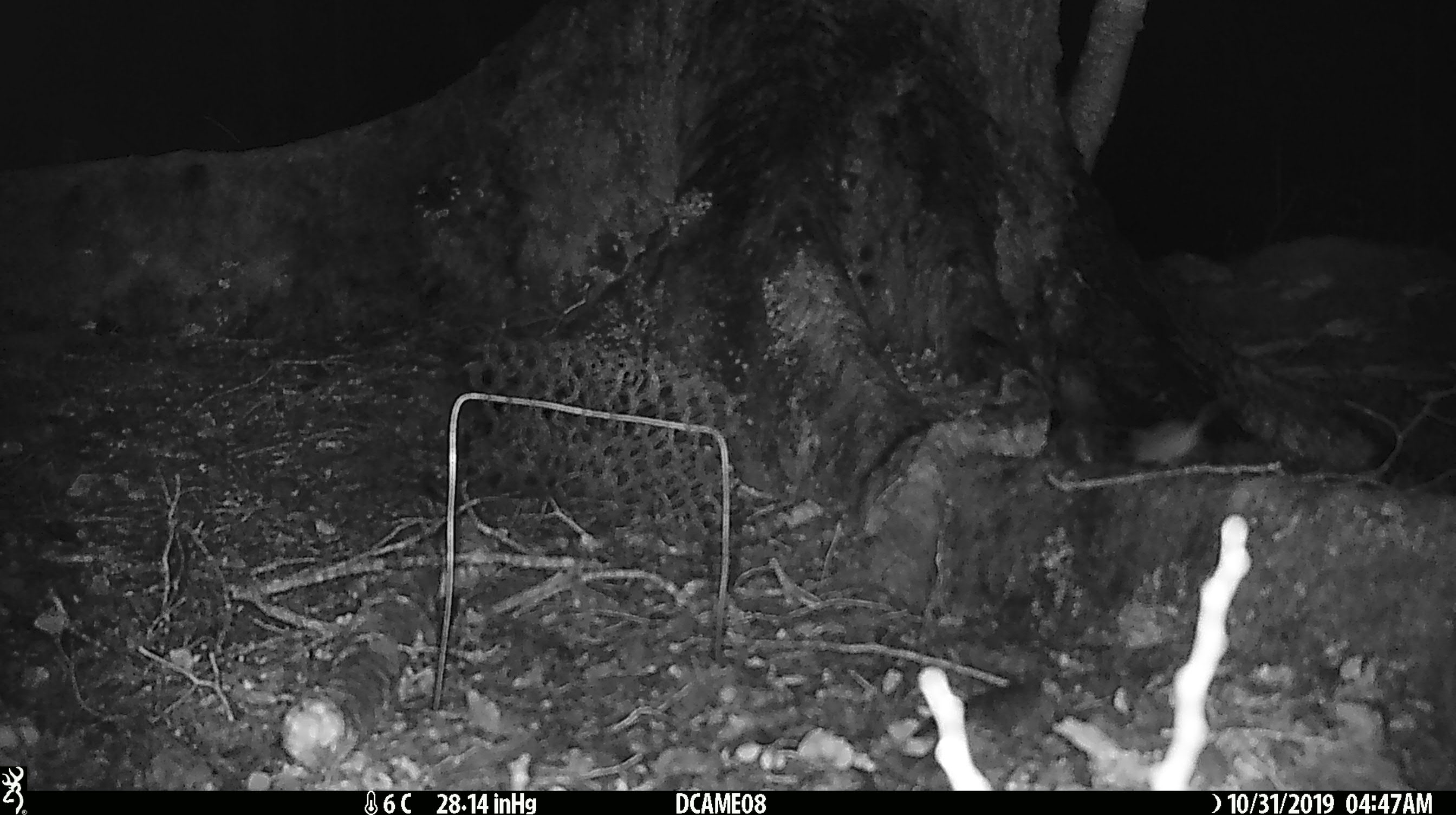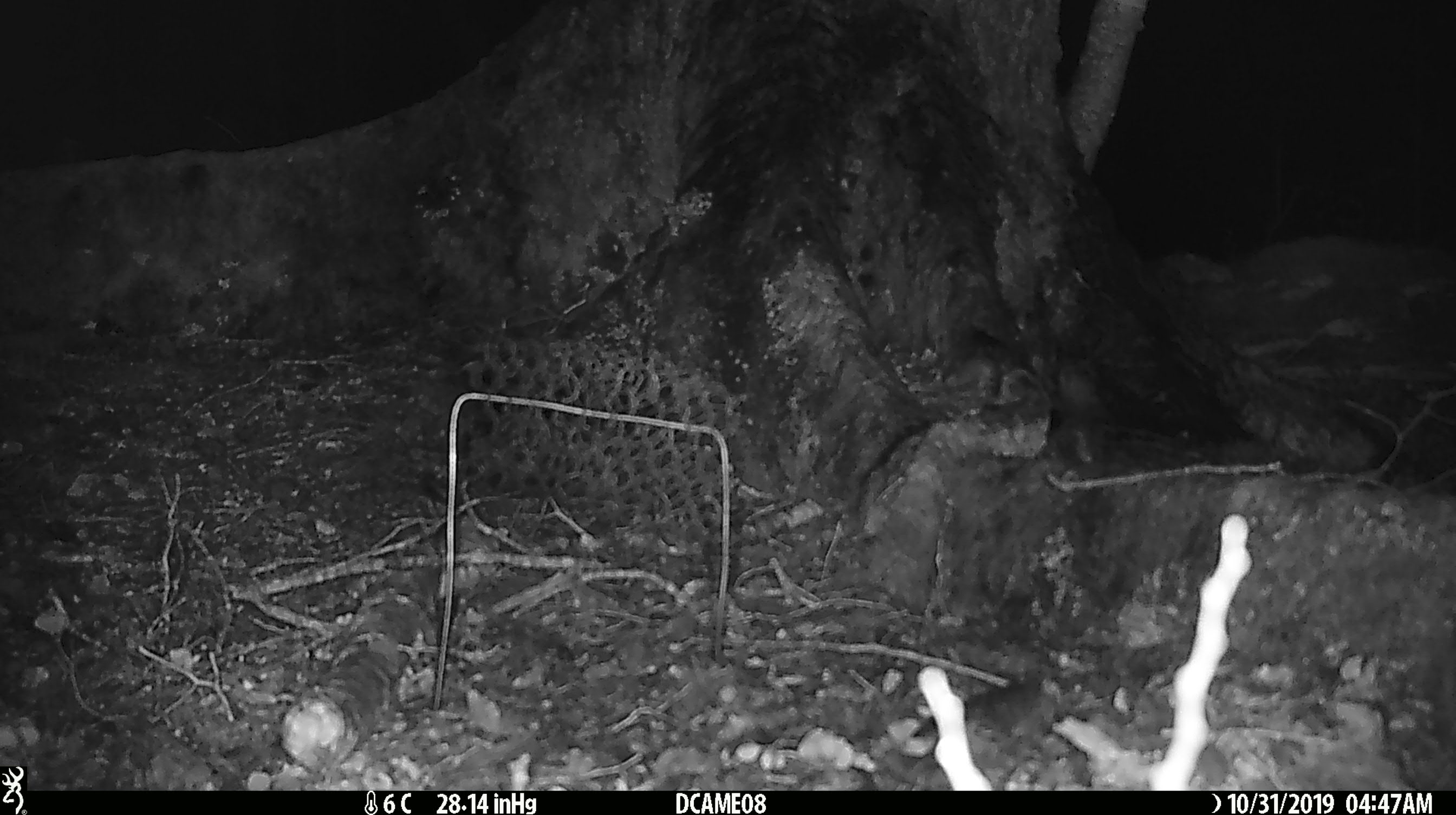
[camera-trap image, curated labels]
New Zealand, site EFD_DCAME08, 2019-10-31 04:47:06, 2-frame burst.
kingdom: Animalia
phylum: Chordata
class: Mammalia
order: Rodentia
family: Muridae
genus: Mus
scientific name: Mus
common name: mouse